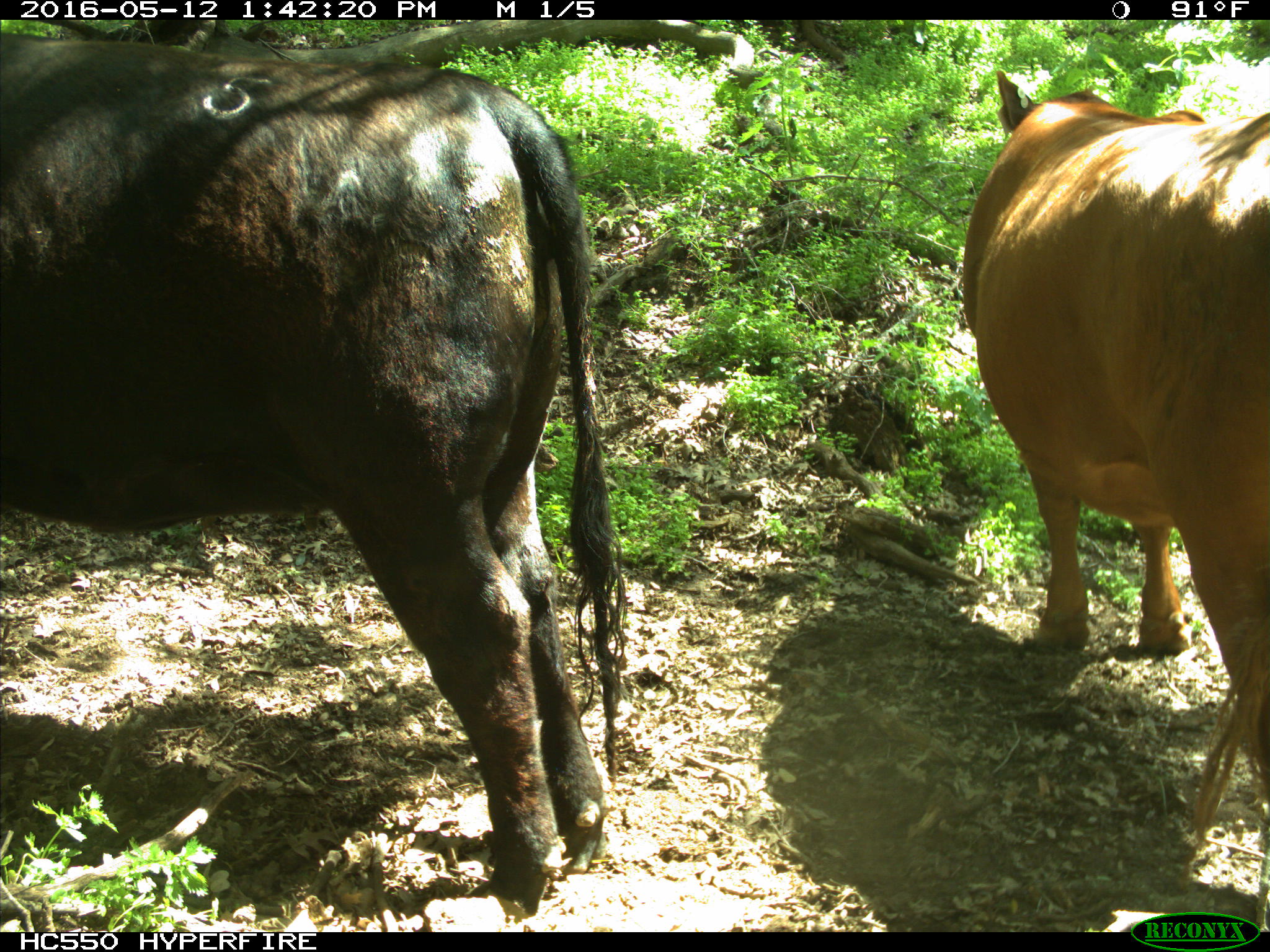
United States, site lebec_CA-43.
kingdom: Animalia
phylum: Chordata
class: Mammalia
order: Artiodactyla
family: Bovidae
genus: Bos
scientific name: Bos taurus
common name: domestic cow